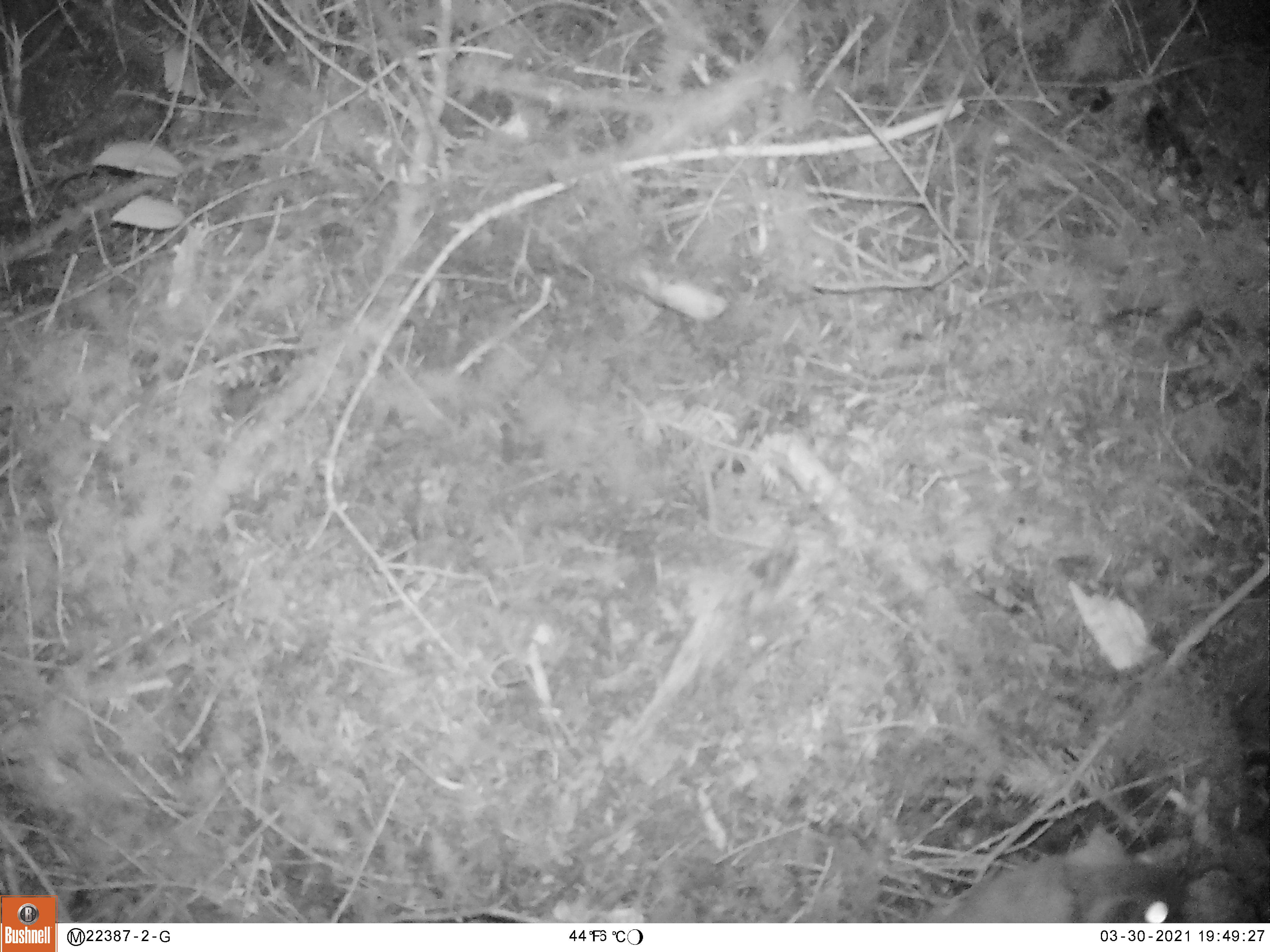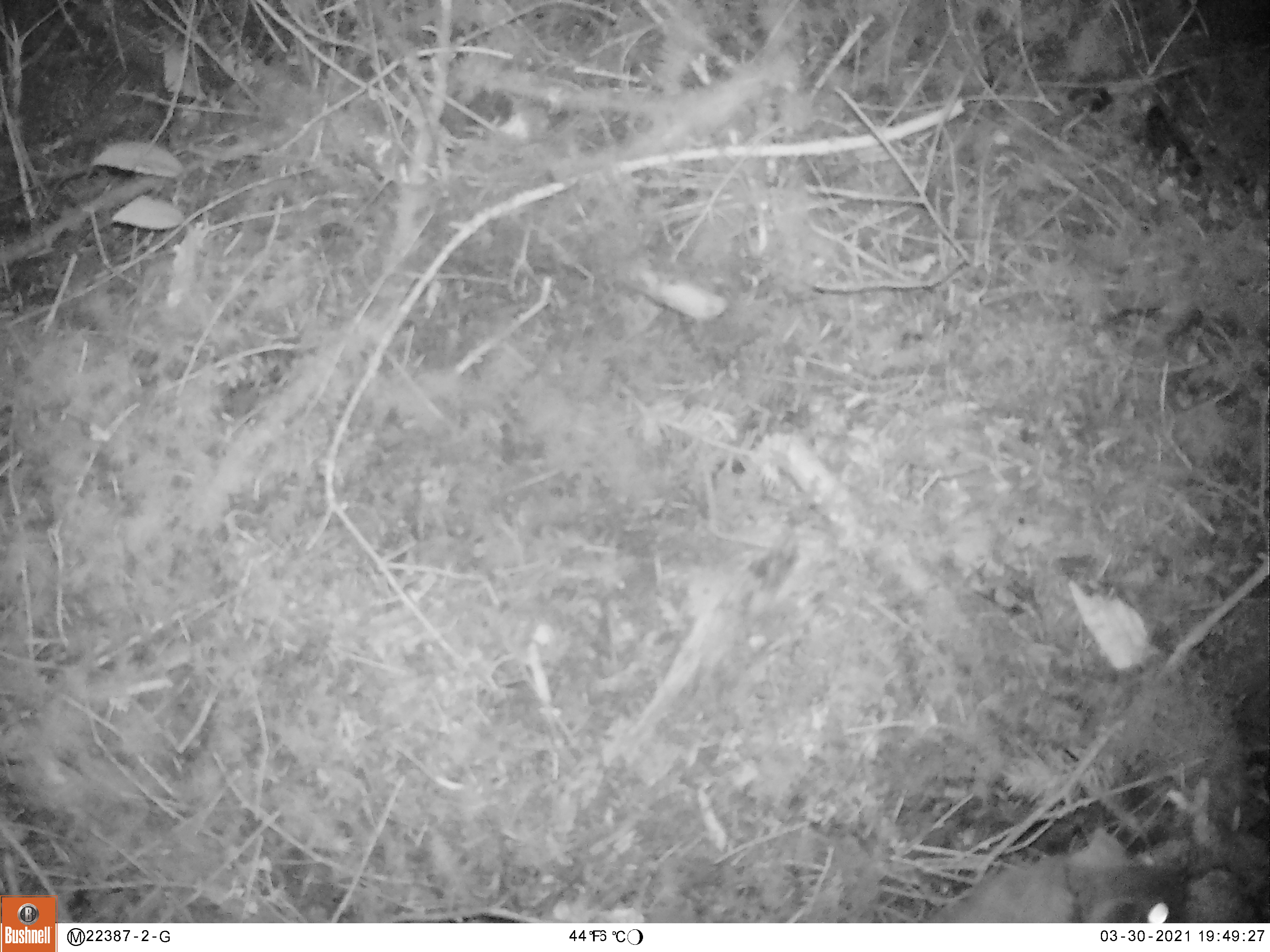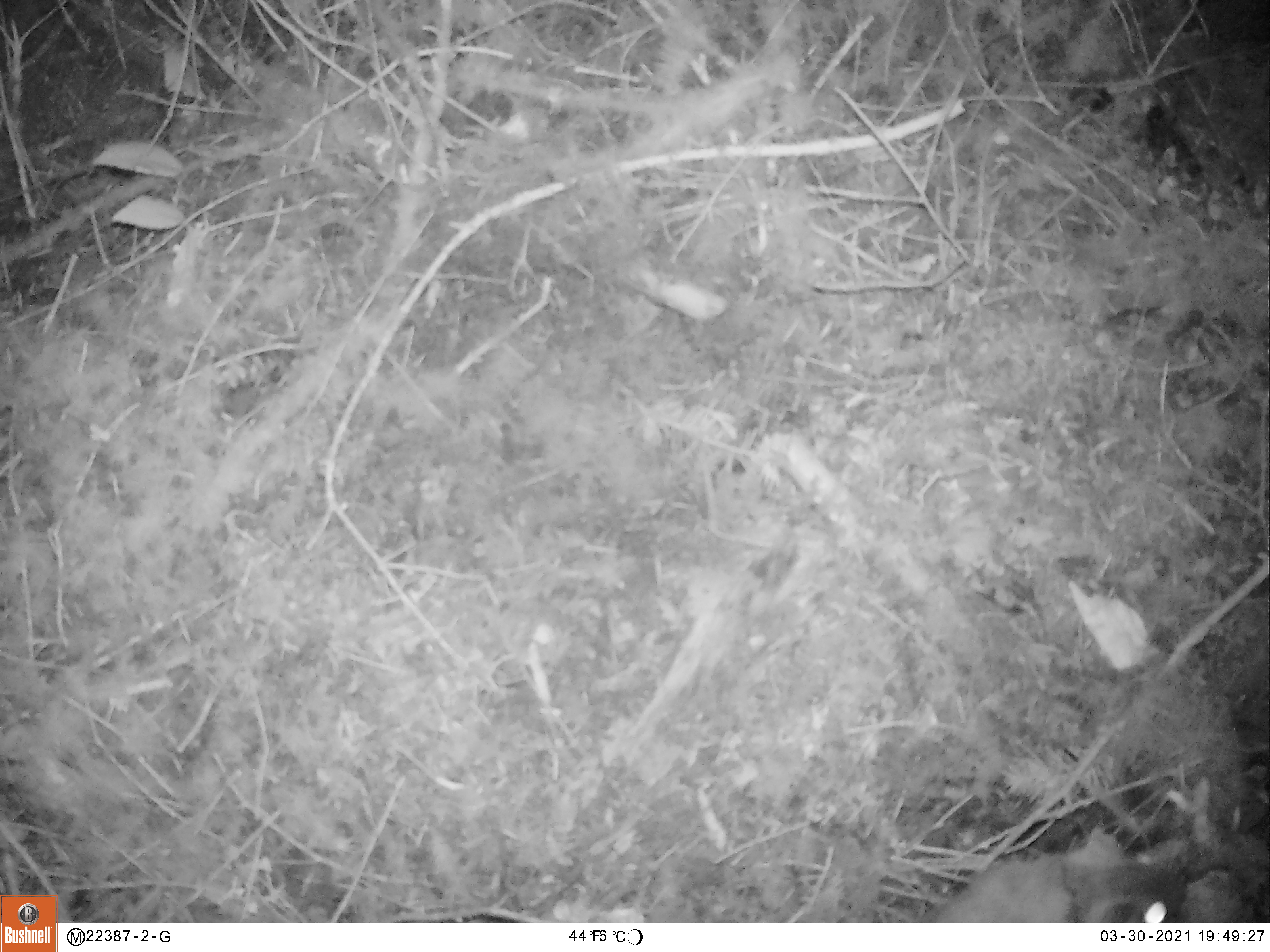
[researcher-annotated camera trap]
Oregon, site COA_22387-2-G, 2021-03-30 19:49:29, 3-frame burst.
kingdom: Animalia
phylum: Chordata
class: Mammalia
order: Rodentia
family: Sciuridae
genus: Glaucomys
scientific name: Glaucomys oregonensis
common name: humboldt's flying squirrel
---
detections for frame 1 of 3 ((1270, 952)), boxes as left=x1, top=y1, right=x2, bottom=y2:
humboldt's flying squirrel: left=927, top=811, right=1201, bottom=916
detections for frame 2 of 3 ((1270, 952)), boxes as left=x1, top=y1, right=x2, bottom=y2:
humboldt's flying squirrel: left=920, top=823, right=1200, bottom=919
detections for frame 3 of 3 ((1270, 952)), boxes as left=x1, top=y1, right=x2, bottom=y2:
humboldt's flying squirrel: left=926, top=819, right=1192, bottom=919